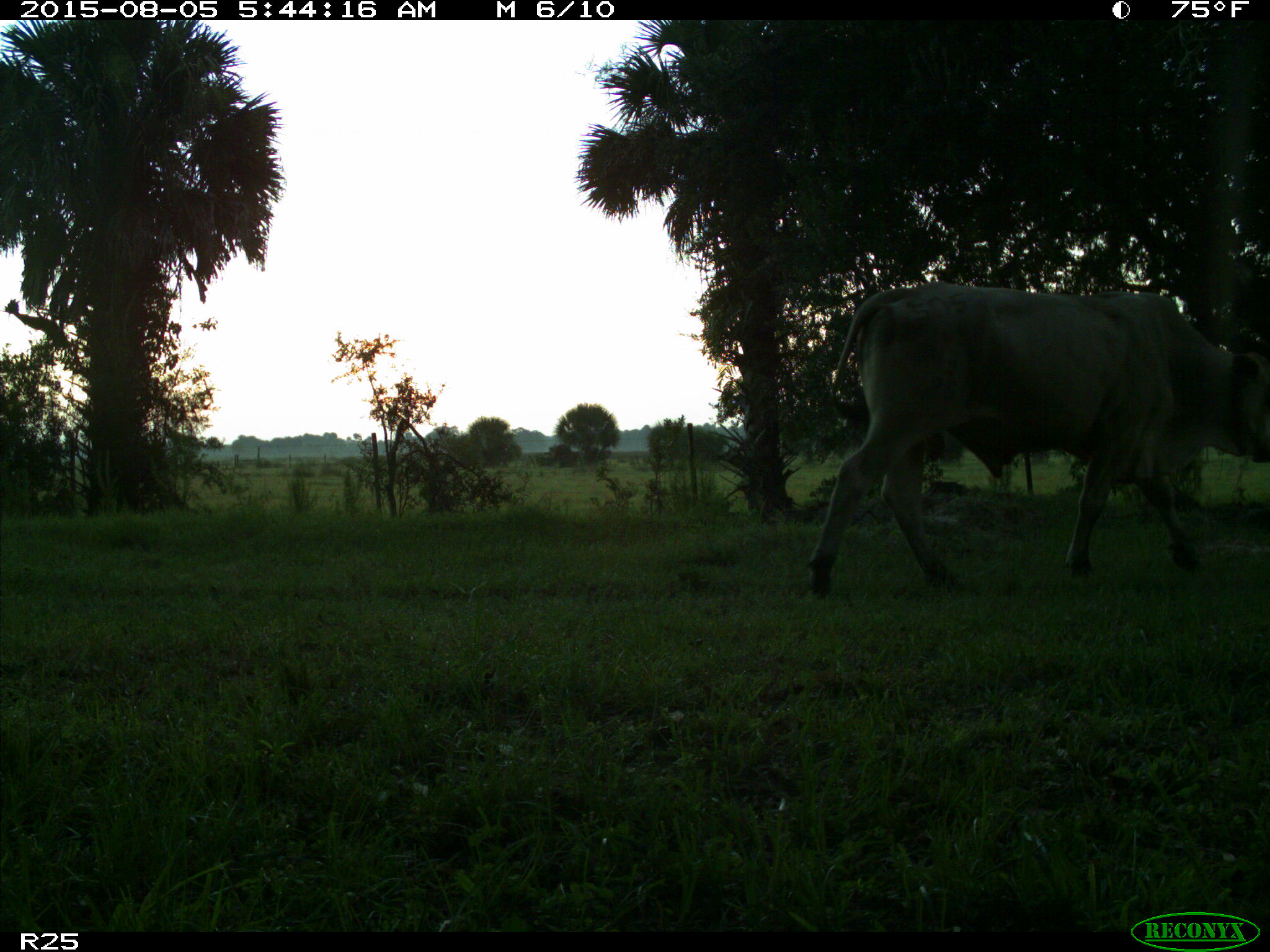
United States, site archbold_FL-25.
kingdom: Animalia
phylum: Chordata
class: Mammalia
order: Artiodactyla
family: Bovidae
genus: Bos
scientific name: Bos taurus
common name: domestic cow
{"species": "Bos taurus (domestic cow)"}